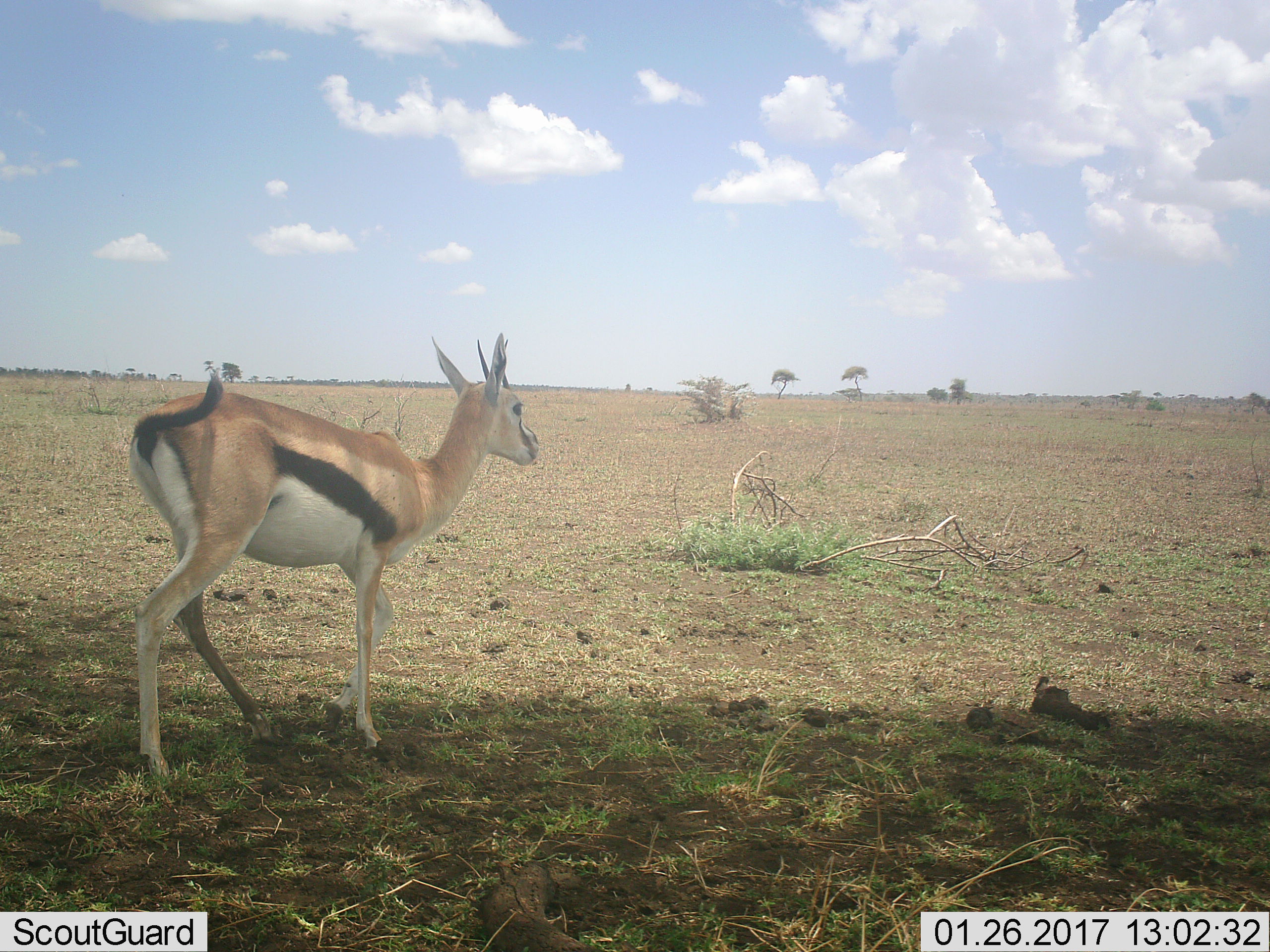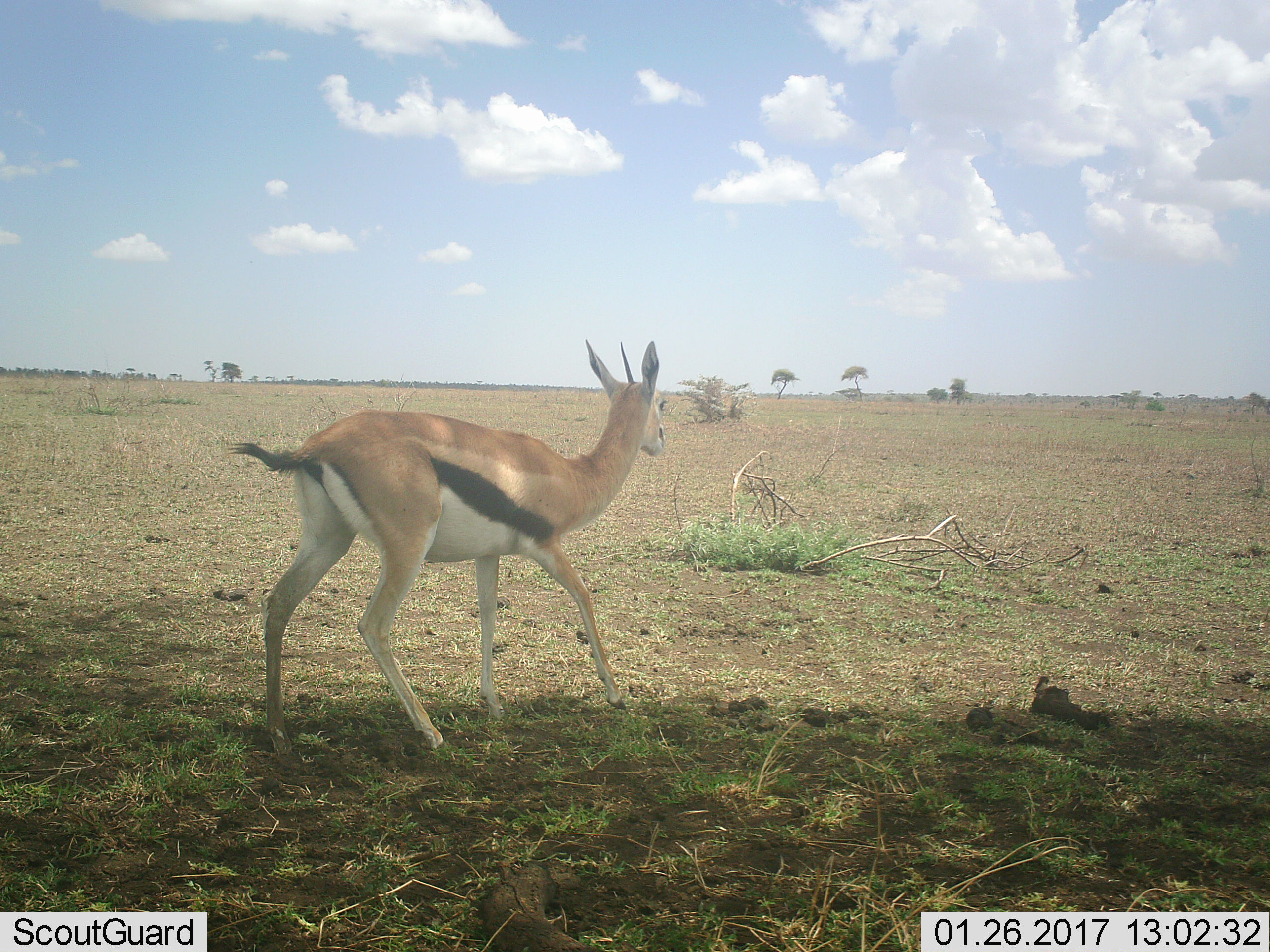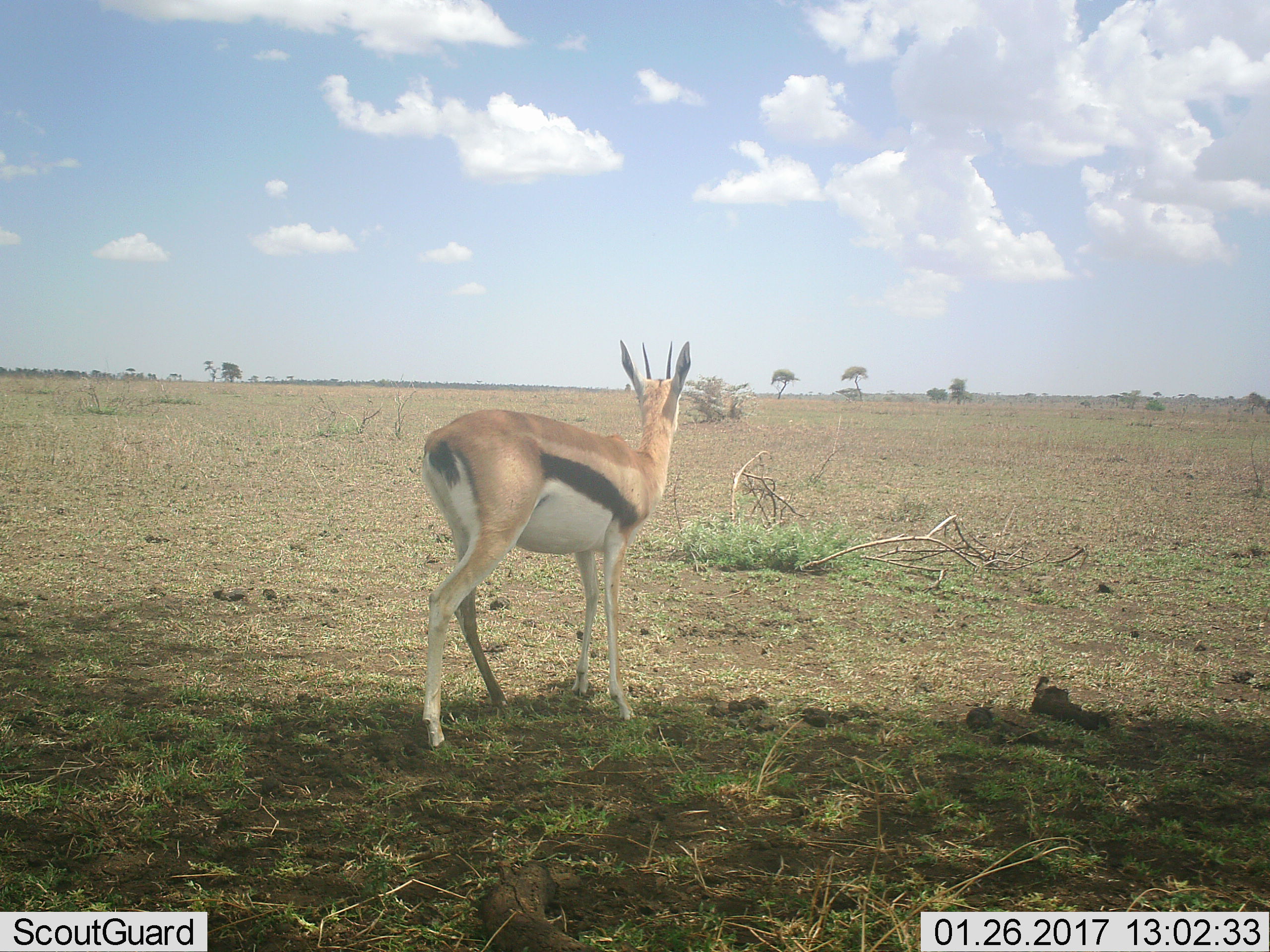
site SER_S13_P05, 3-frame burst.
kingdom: Animalia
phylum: Chordata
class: Mammalia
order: Artiodactyla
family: Bovidae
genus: Eudorcas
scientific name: Eudorcas thomsonii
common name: thomson's gazelle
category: gazellethomsons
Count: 1.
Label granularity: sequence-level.